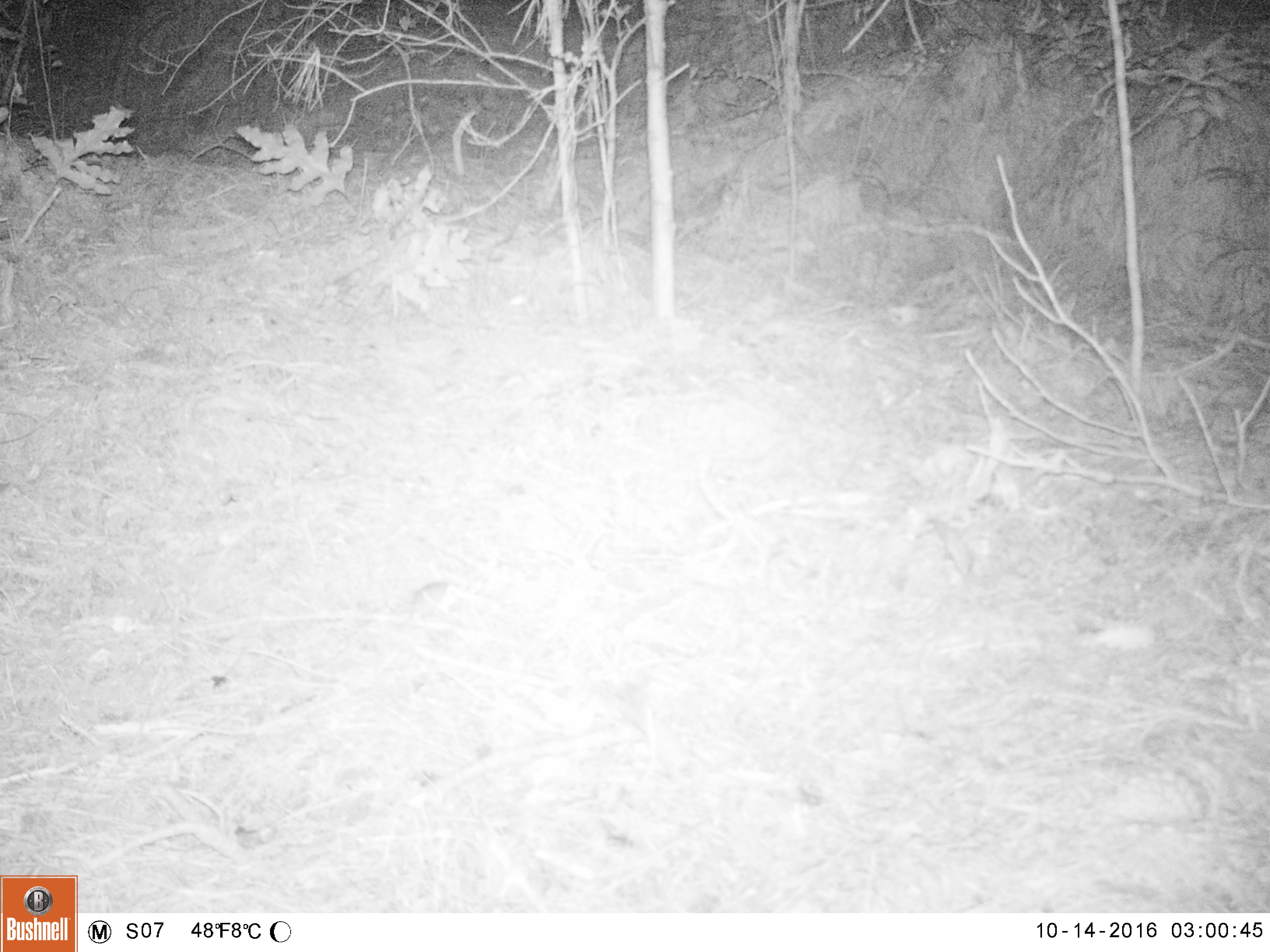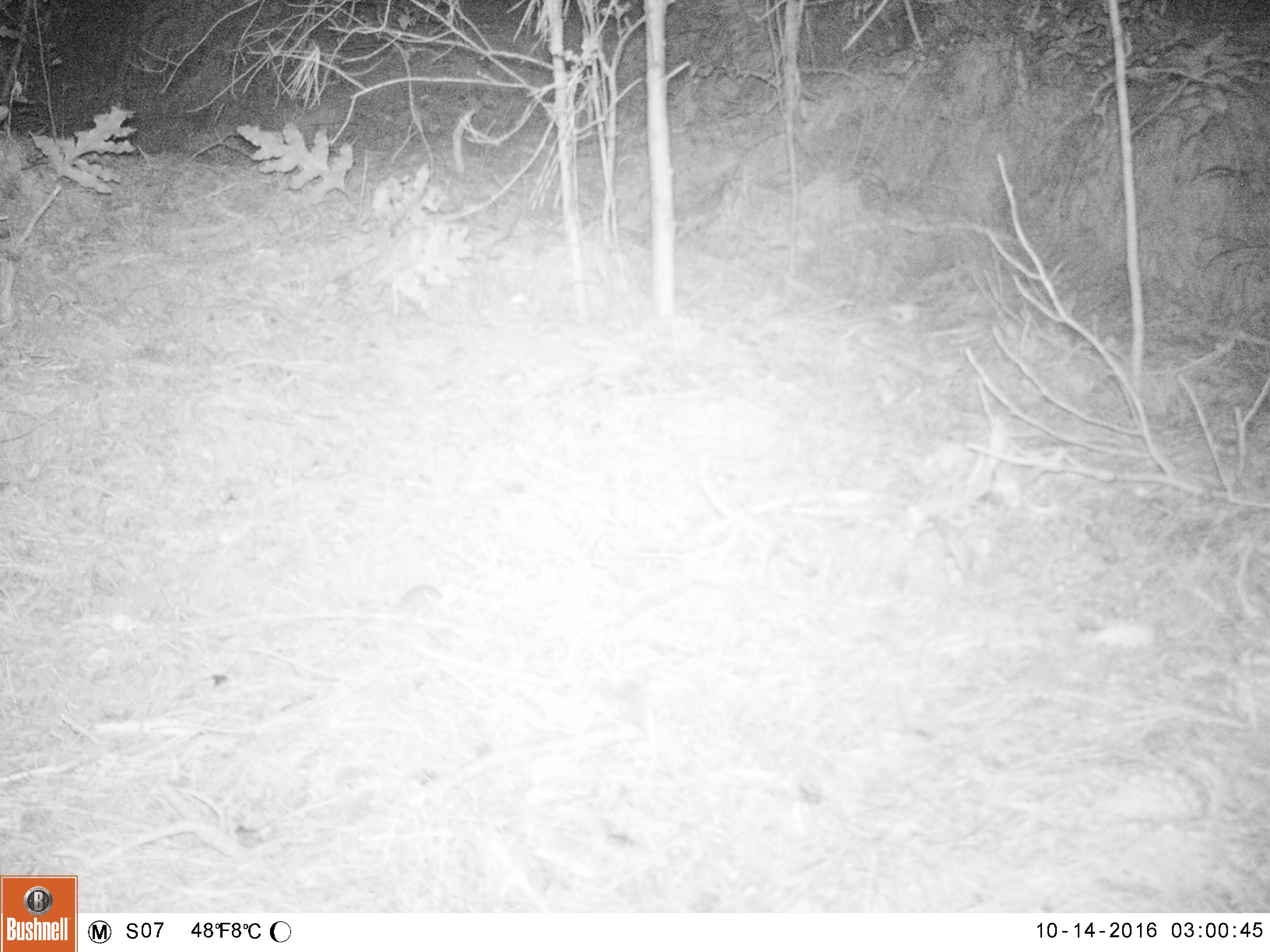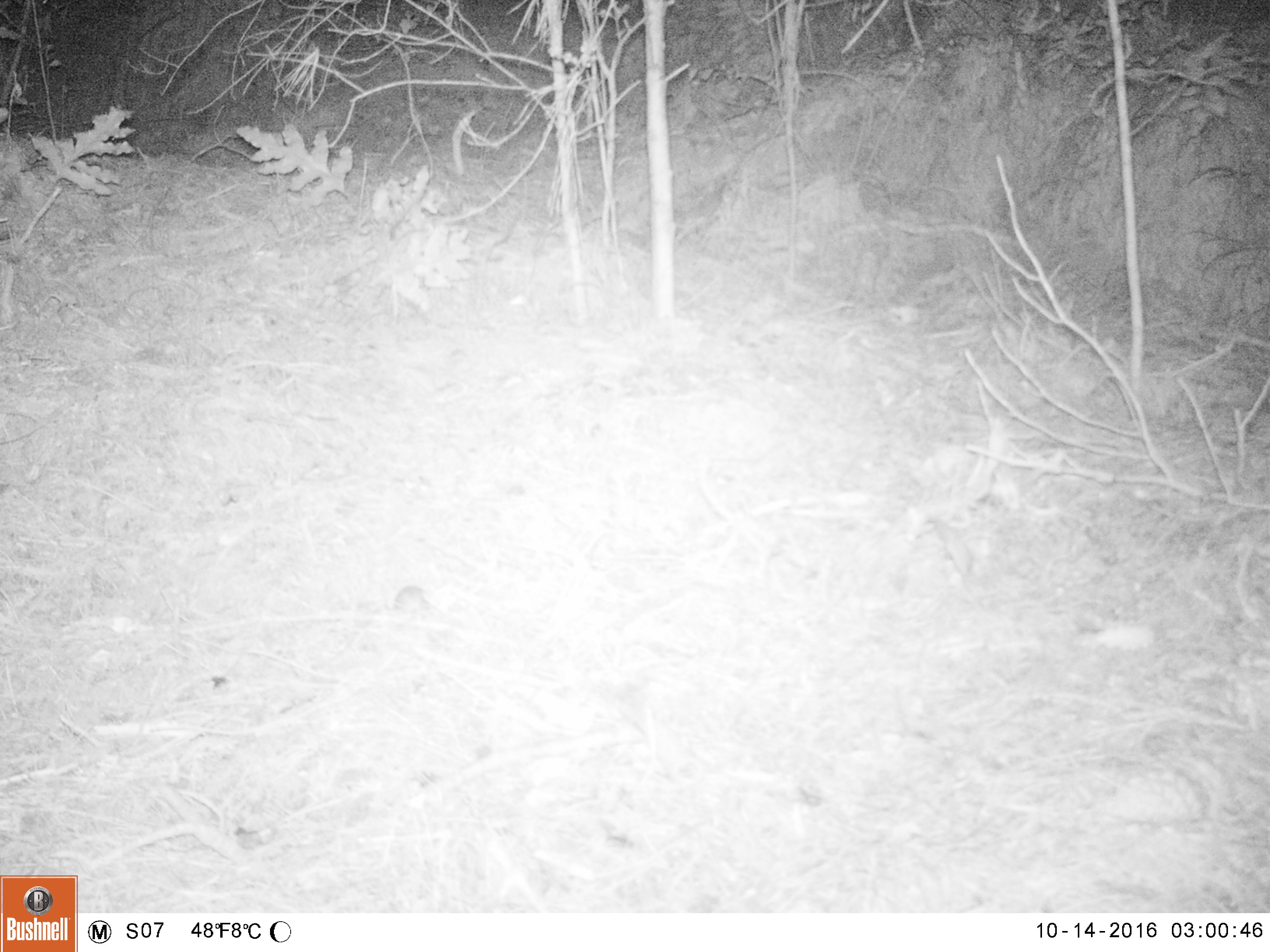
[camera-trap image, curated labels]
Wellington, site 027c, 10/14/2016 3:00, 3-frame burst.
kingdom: Animalia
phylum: Chordata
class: Mammalia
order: Rodentia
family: Muridae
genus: Mus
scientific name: Mus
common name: mouse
Mouse (Mus).